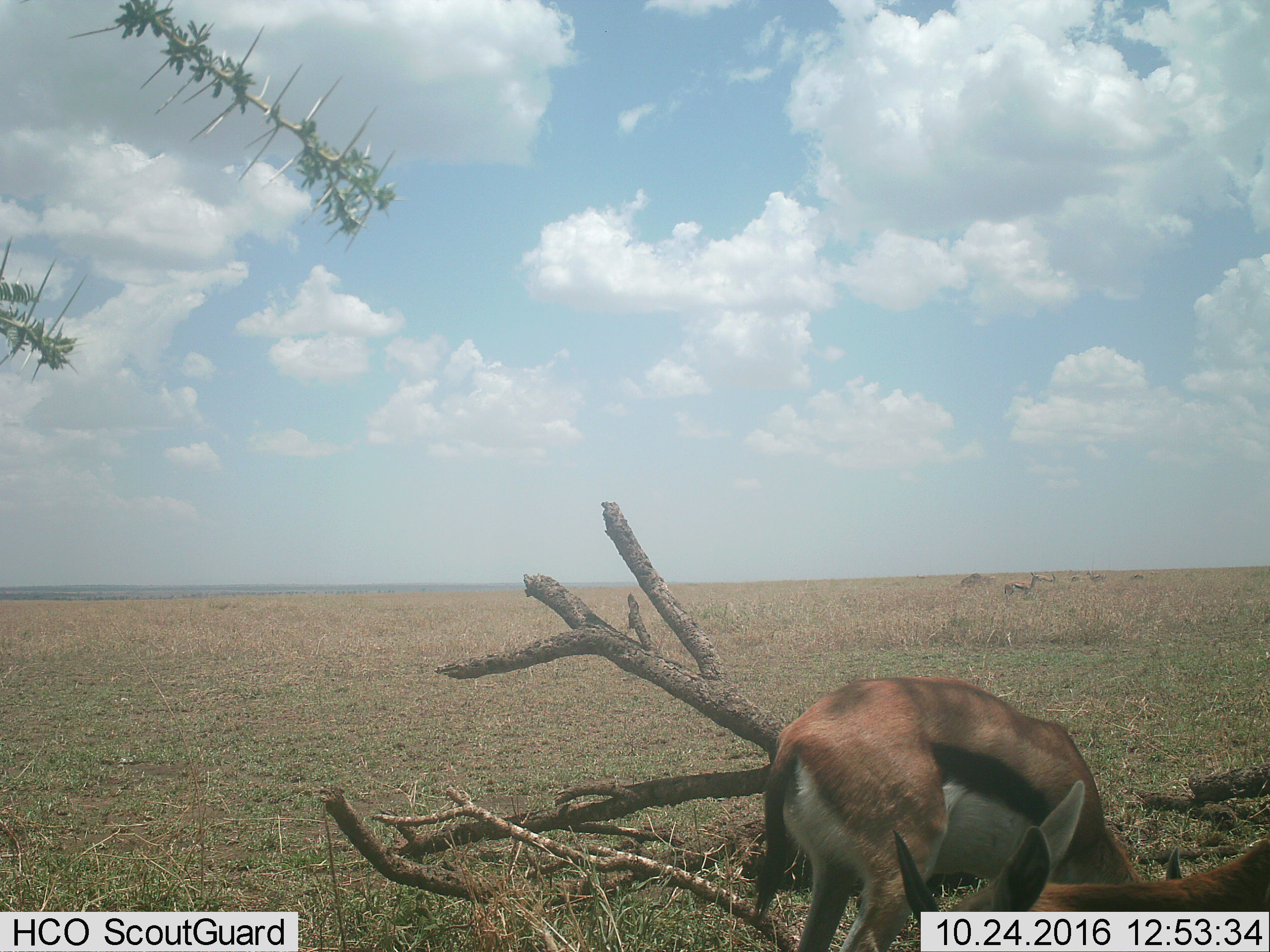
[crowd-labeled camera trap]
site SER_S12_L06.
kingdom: Animalia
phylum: Chordata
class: Mammalia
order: Artiodactyla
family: Bovidae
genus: Eudorcas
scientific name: Eudorcas thomsonii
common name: thomson's gazelle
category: gazellethomsons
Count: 6.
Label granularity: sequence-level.